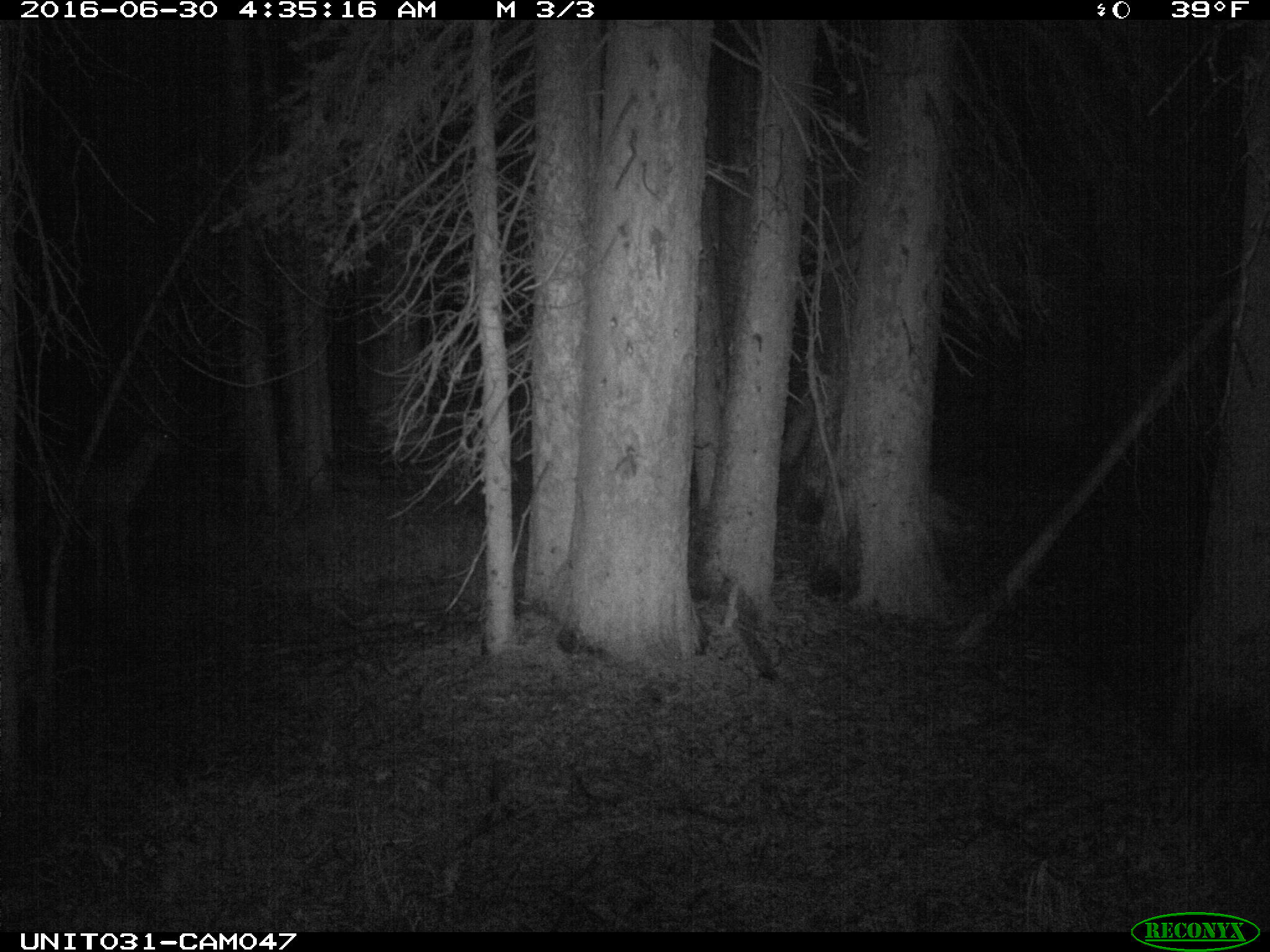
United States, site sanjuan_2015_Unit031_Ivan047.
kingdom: Animalia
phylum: Chordata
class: Mammalia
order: Artiodactyla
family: Cervidae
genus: Odocoileus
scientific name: Odocoileus hemionus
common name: mule deer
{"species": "Odocoileus hemionus (mule deer)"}